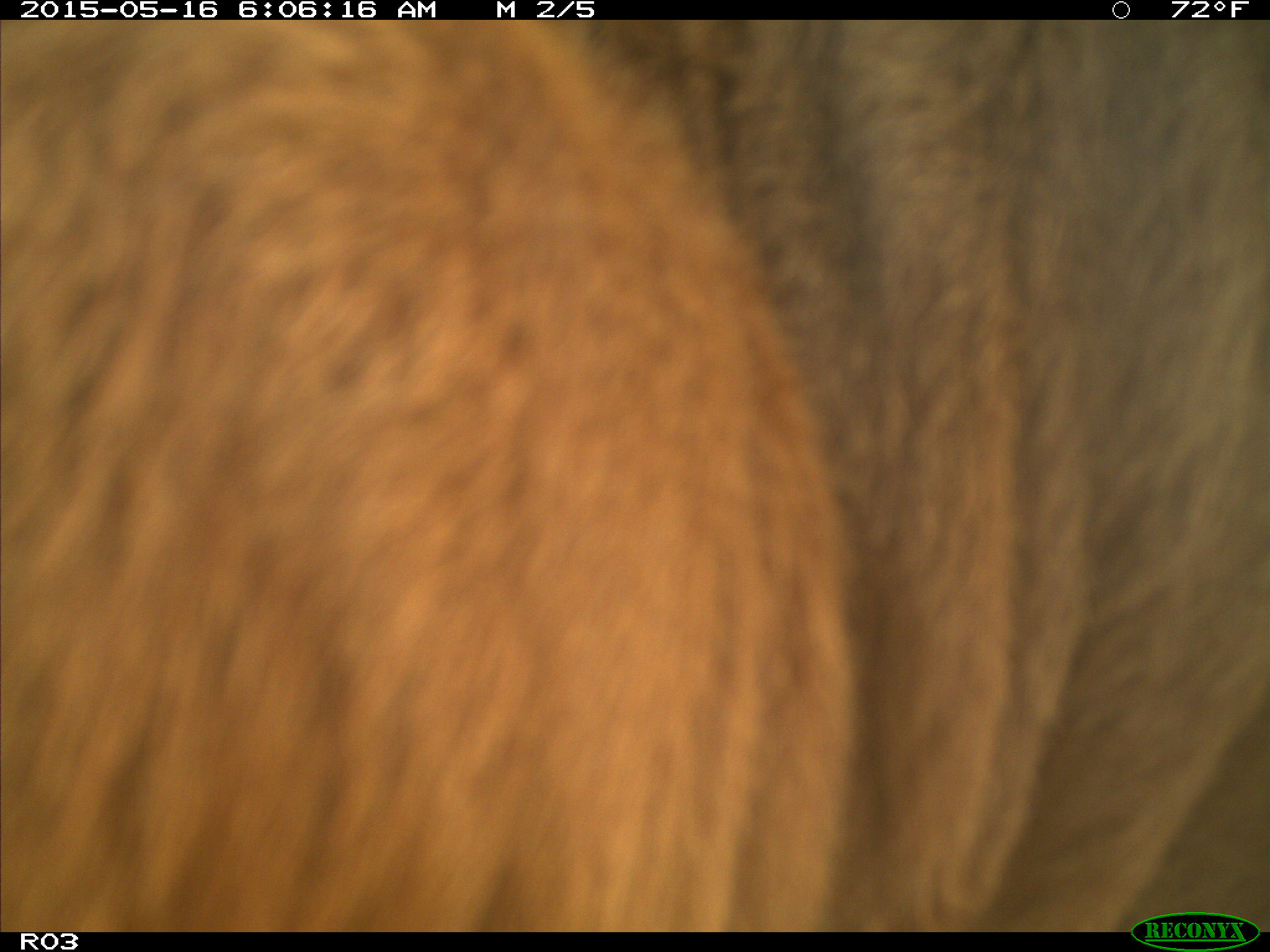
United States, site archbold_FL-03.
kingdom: Animalia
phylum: Chordata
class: Mammalia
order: Artiodactyla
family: Bovidae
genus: Bos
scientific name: Bos taurus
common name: domestic cow